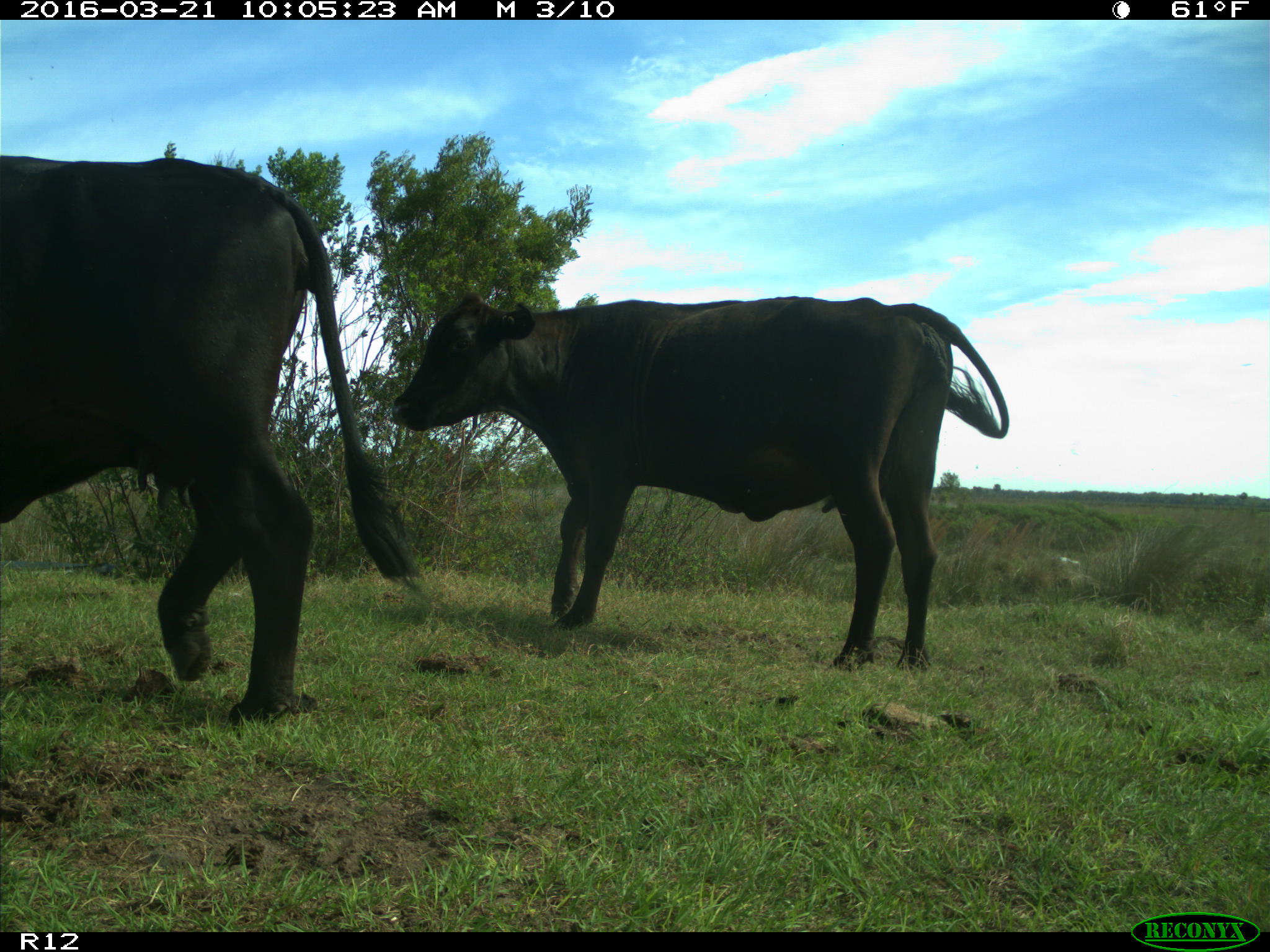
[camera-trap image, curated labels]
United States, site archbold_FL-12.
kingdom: Animalia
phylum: Chordata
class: Mammalia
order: Artiodactyla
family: Bovidae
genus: Bos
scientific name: Bos taurus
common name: domestic cow